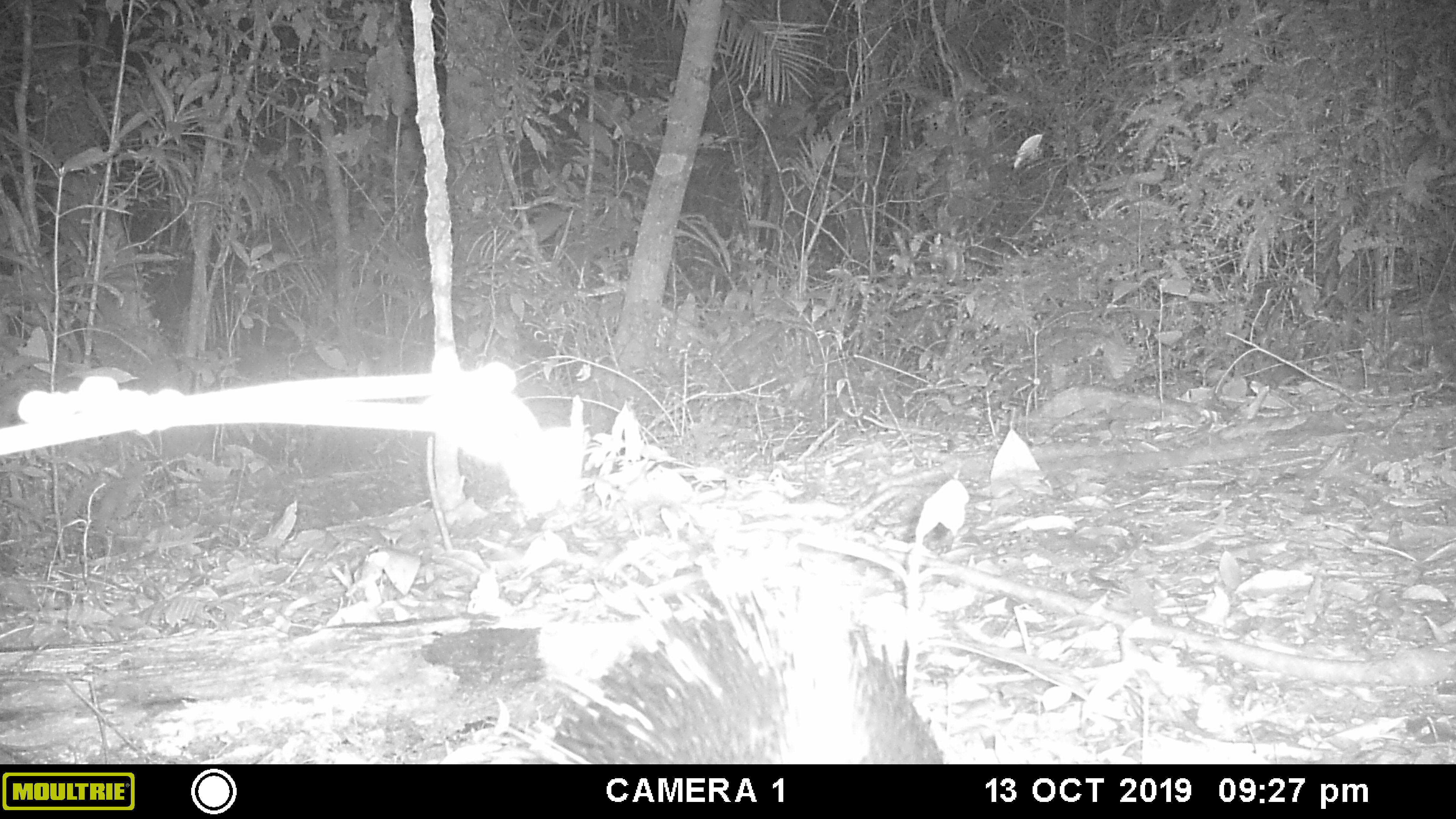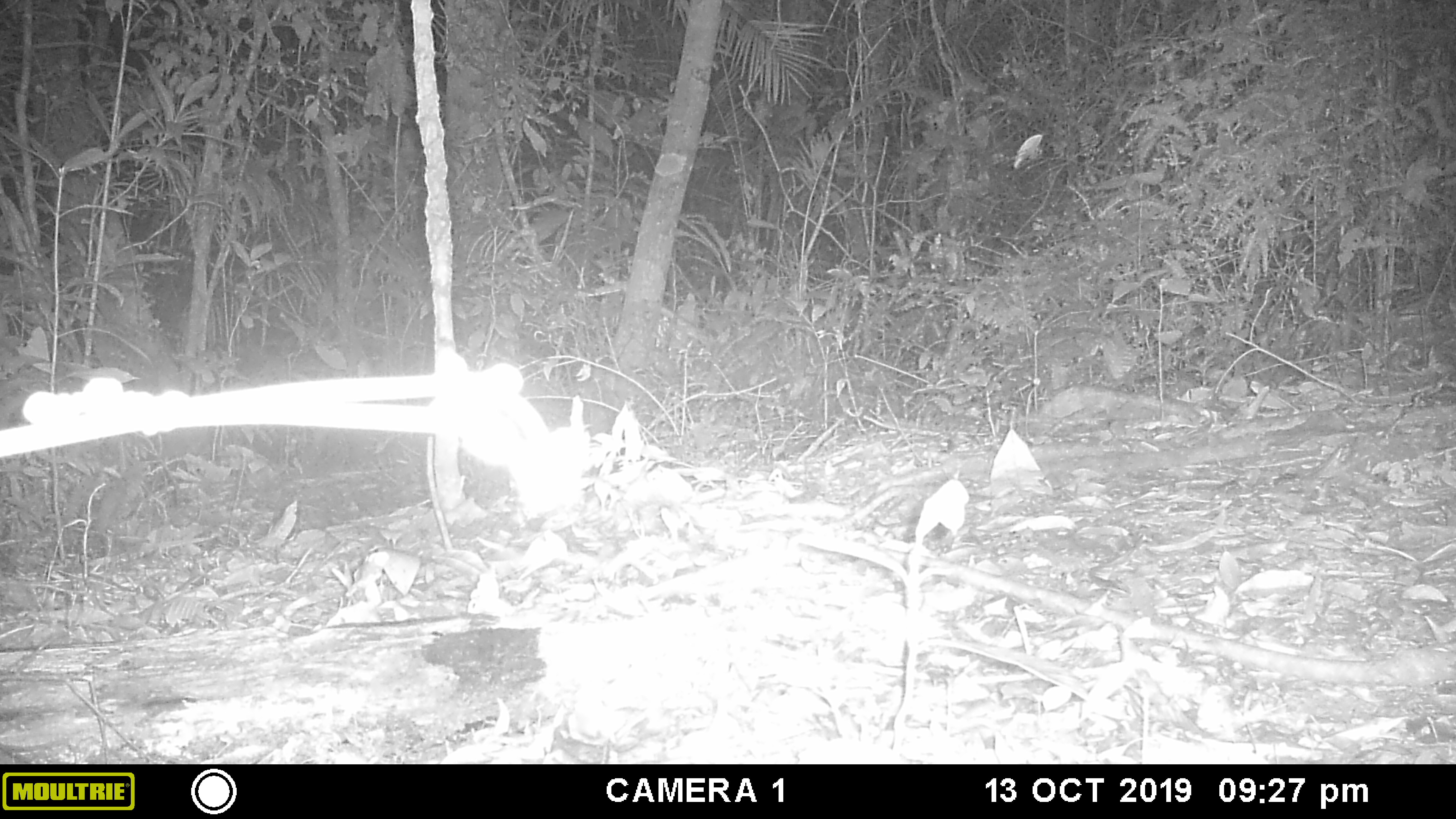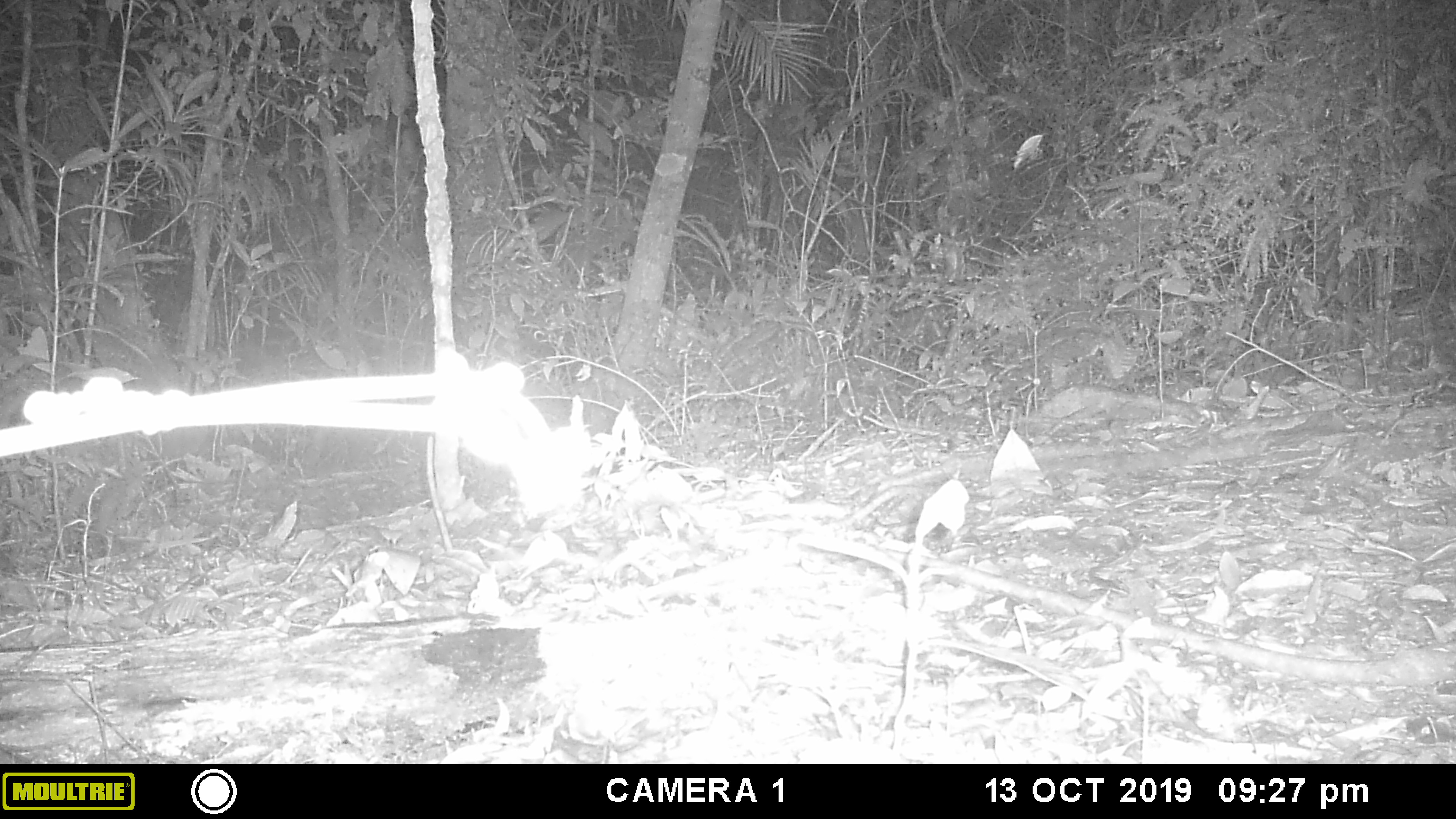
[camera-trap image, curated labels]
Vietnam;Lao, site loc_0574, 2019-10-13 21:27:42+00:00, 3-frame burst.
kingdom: Animalia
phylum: Chordata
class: Mammalia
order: Rodentia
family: Hystricidae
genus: Hystrix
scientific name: Hystrix brachyura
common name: malayan porcupine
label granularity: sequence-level